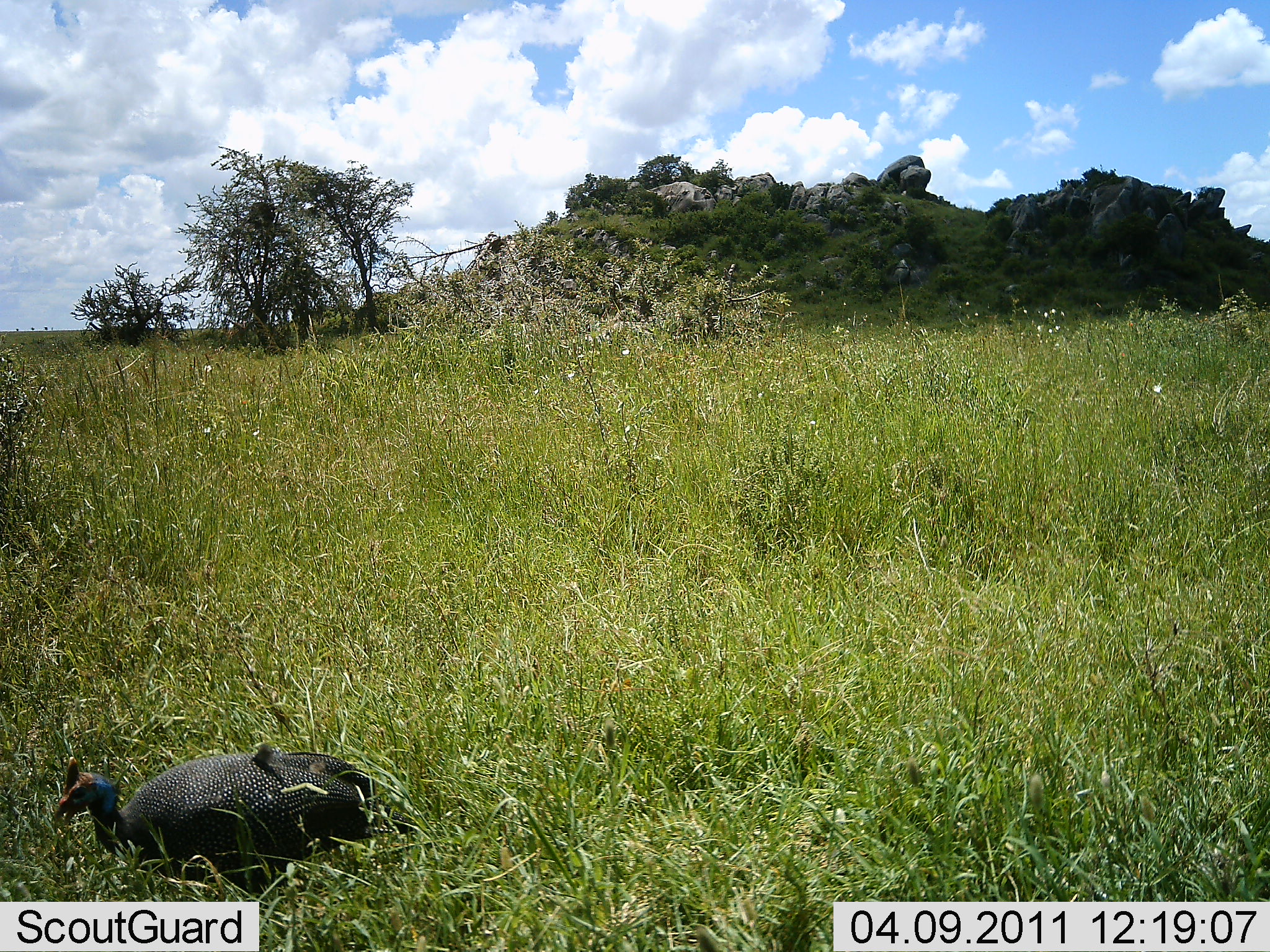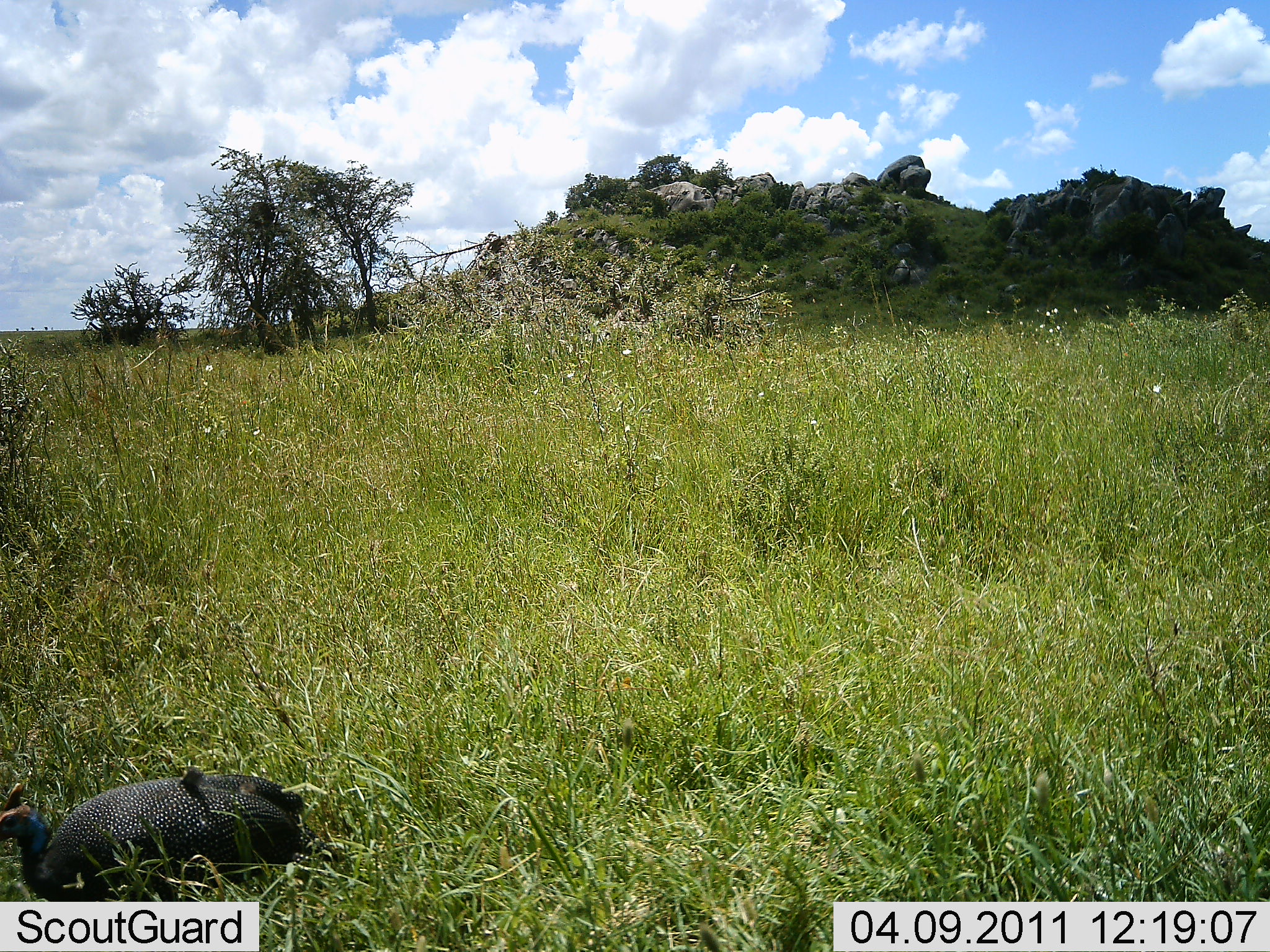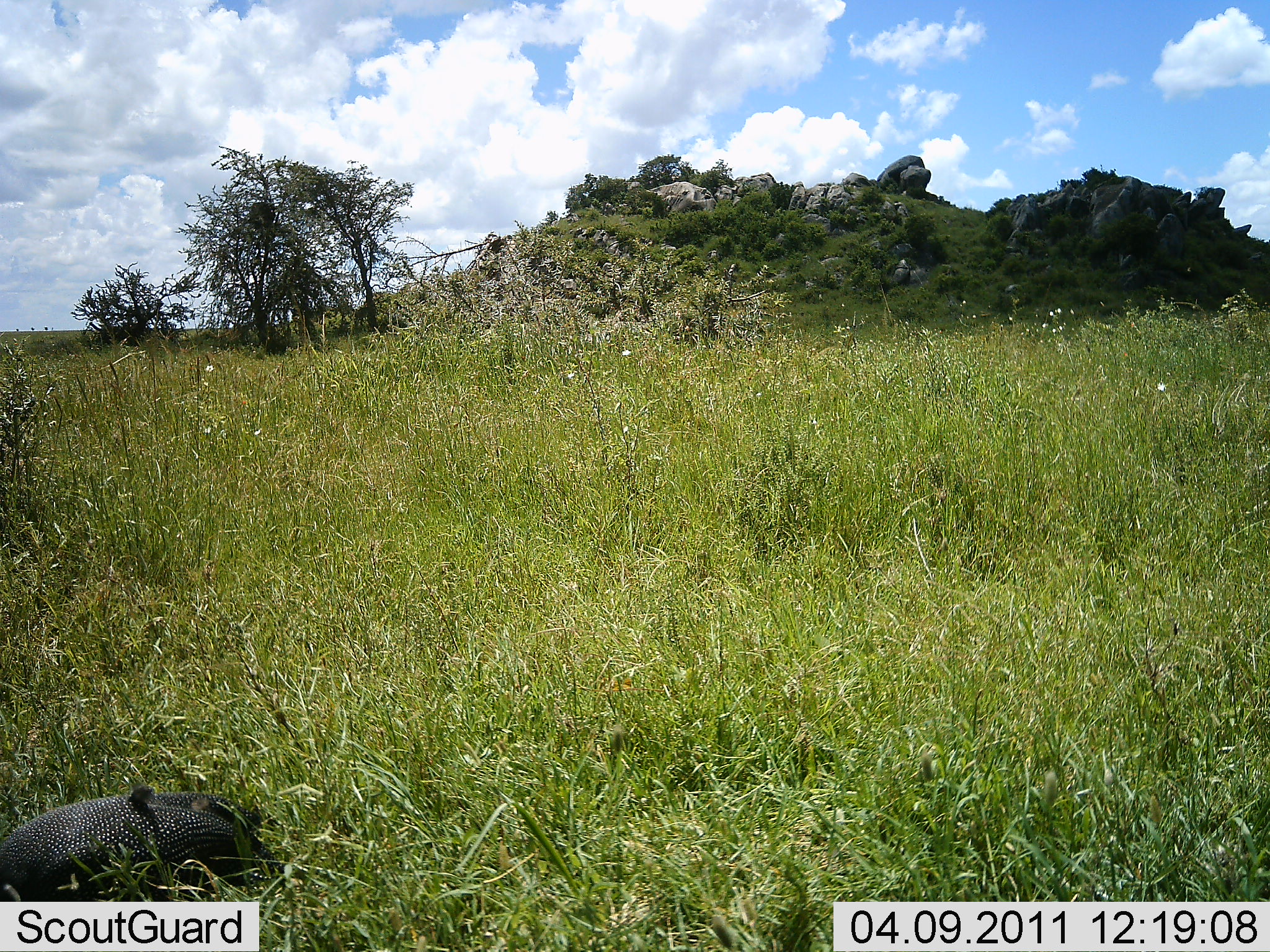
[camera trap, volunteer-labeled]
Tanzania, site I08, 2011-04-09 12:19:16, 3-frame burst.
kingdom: Animalia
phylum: Chordata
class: Aves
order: Galliformes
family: Numididae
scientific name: Numididae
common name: guinea fowl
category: guineafowl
Guineafowl (guinea fowl) (Numididae), count 1. Behavior (volunteer vote fractions): standing 20%, resting 0%, moving 70%, interacting 0%. Young present (vote fraction): 0%. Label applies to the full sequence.